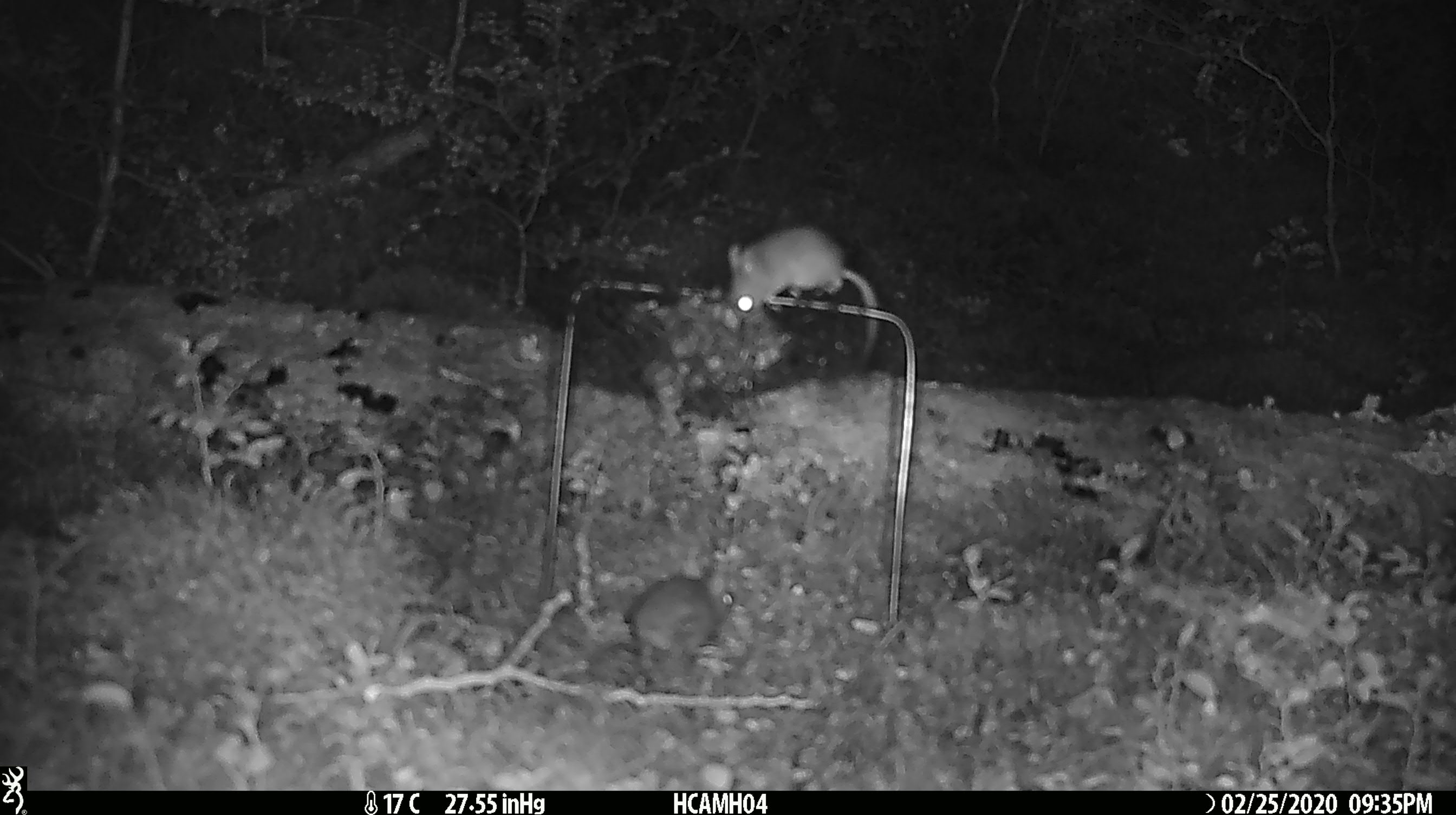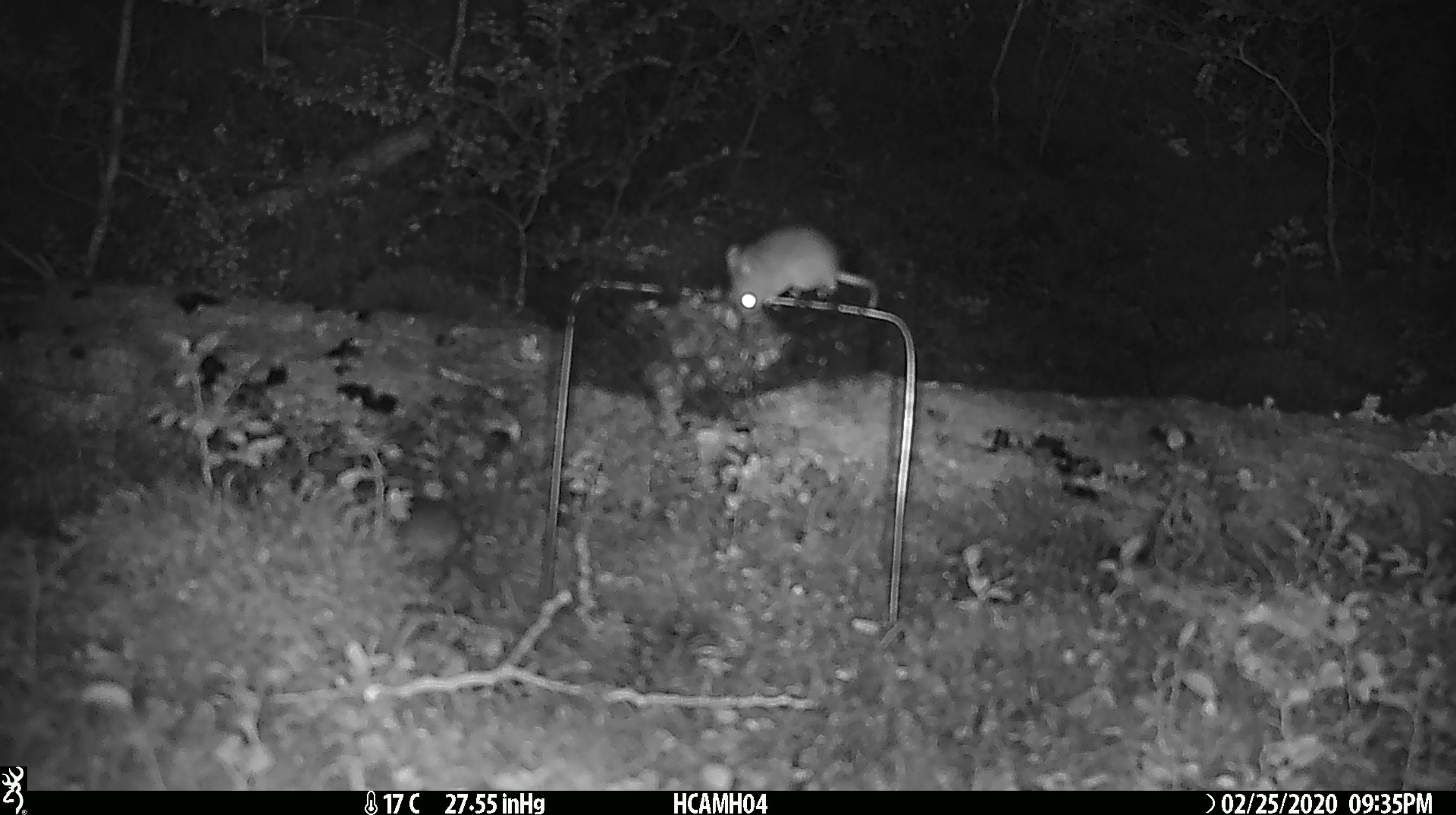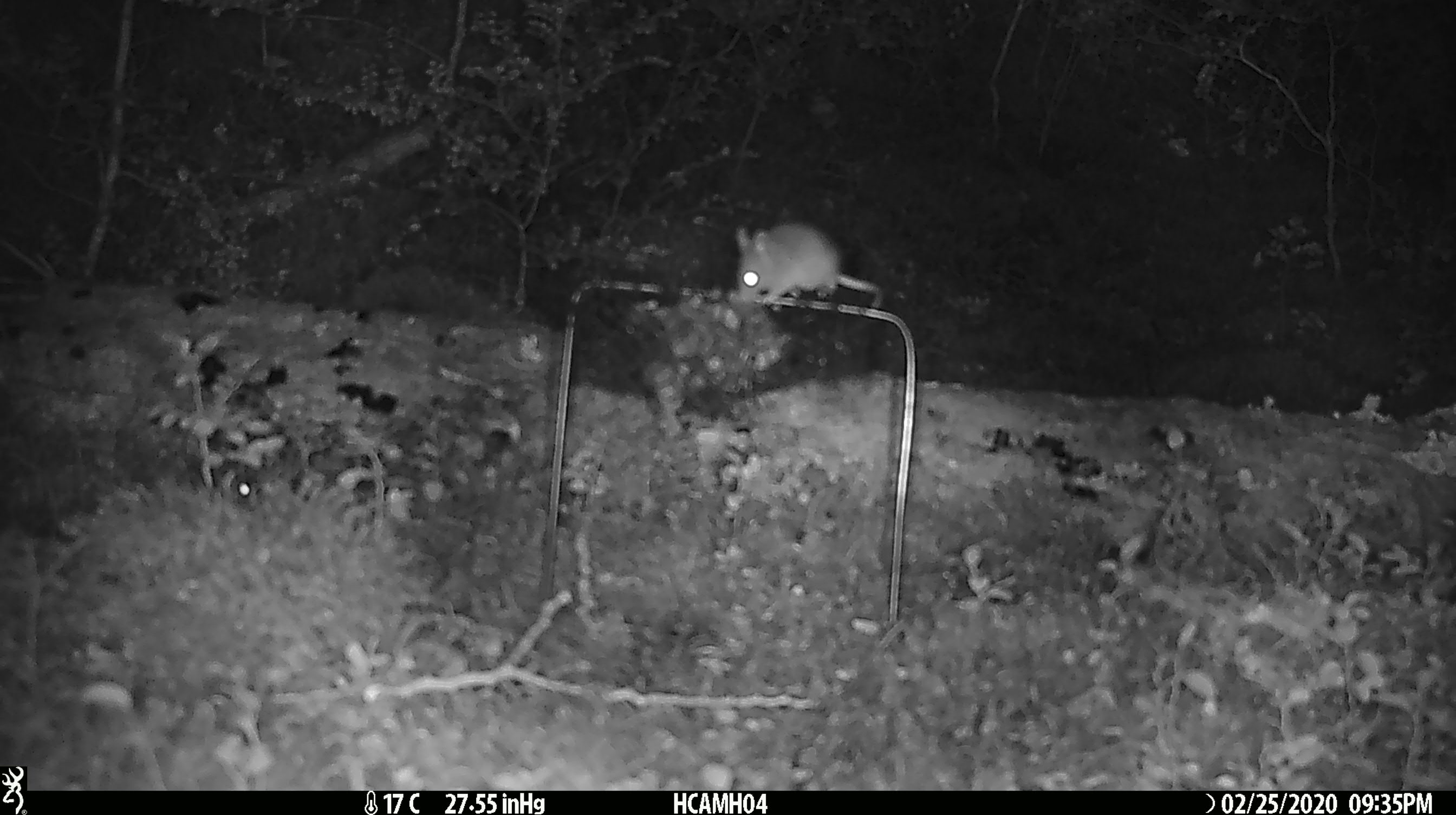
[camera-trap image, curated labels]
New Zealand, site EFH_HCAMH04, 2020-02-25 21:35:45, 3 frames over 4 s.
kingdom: Animalia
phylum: Chordata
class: Mammalia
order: Rodentia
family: Muridae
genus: Mus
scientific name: Mus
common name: mouse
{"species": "mouse (Mus)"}